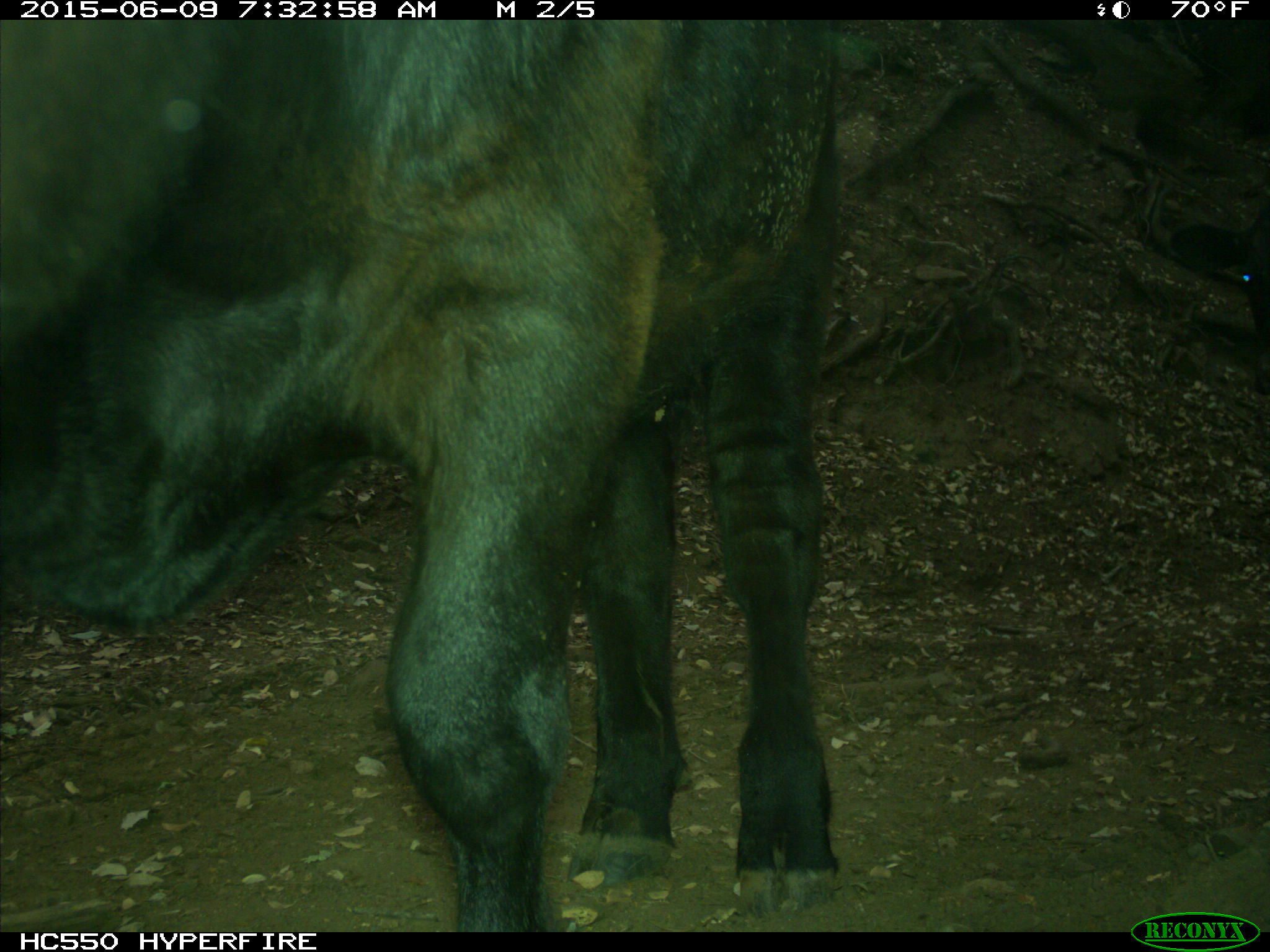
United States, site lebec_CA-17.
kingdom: Animalia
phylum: Chordata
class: Mammalia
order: Artiodactyla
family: Bovidae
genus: Bos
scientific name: Bos taurus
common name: domestic cow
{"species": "Bos taurus (domestic cow)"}